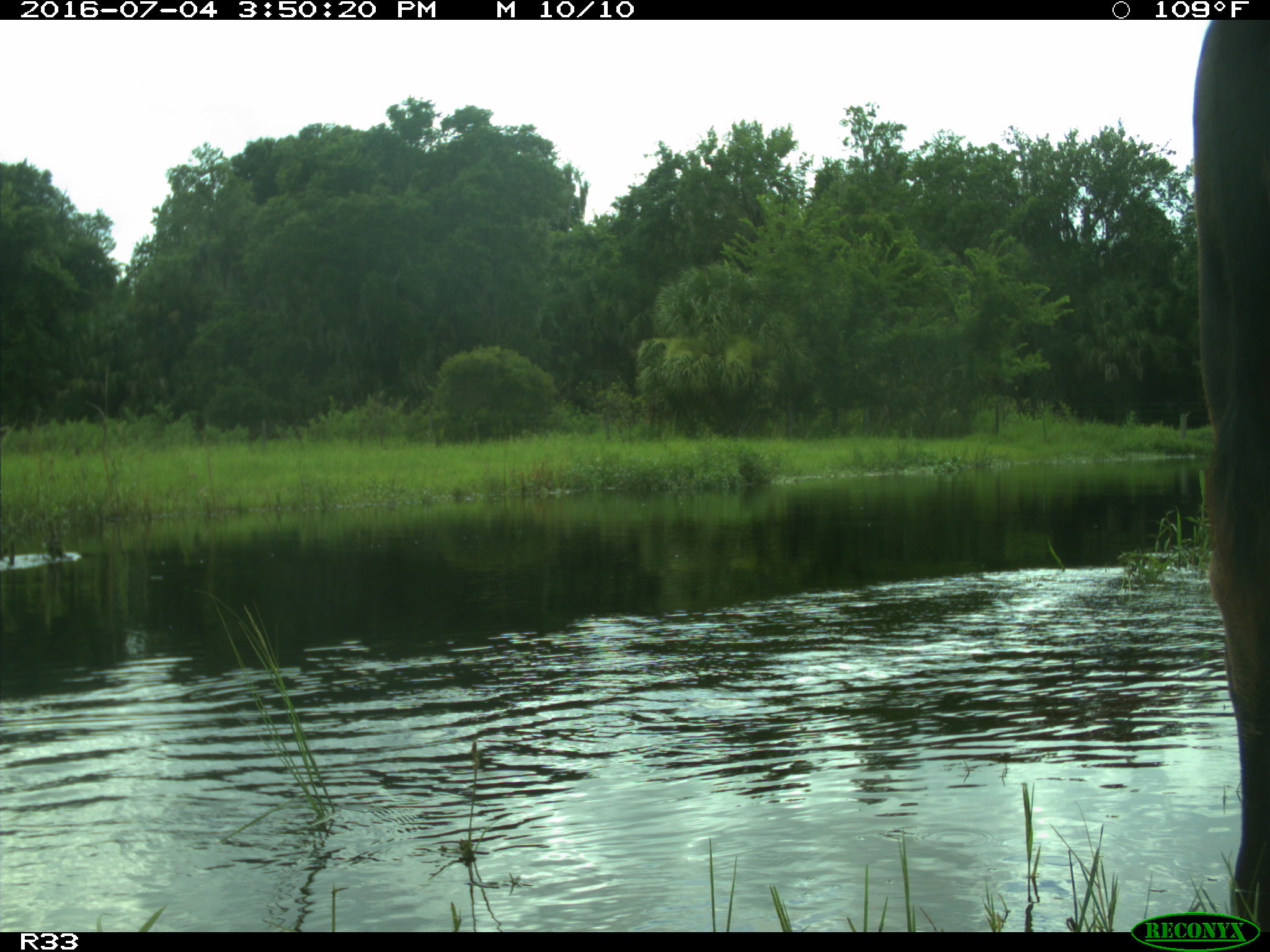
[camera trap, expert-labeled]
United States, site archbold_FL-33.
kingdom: Animalia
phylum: Chordata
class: Mammalia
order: Artiodactyla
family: Bovidae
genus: Bos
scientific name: Bos taurus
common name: domestic cow